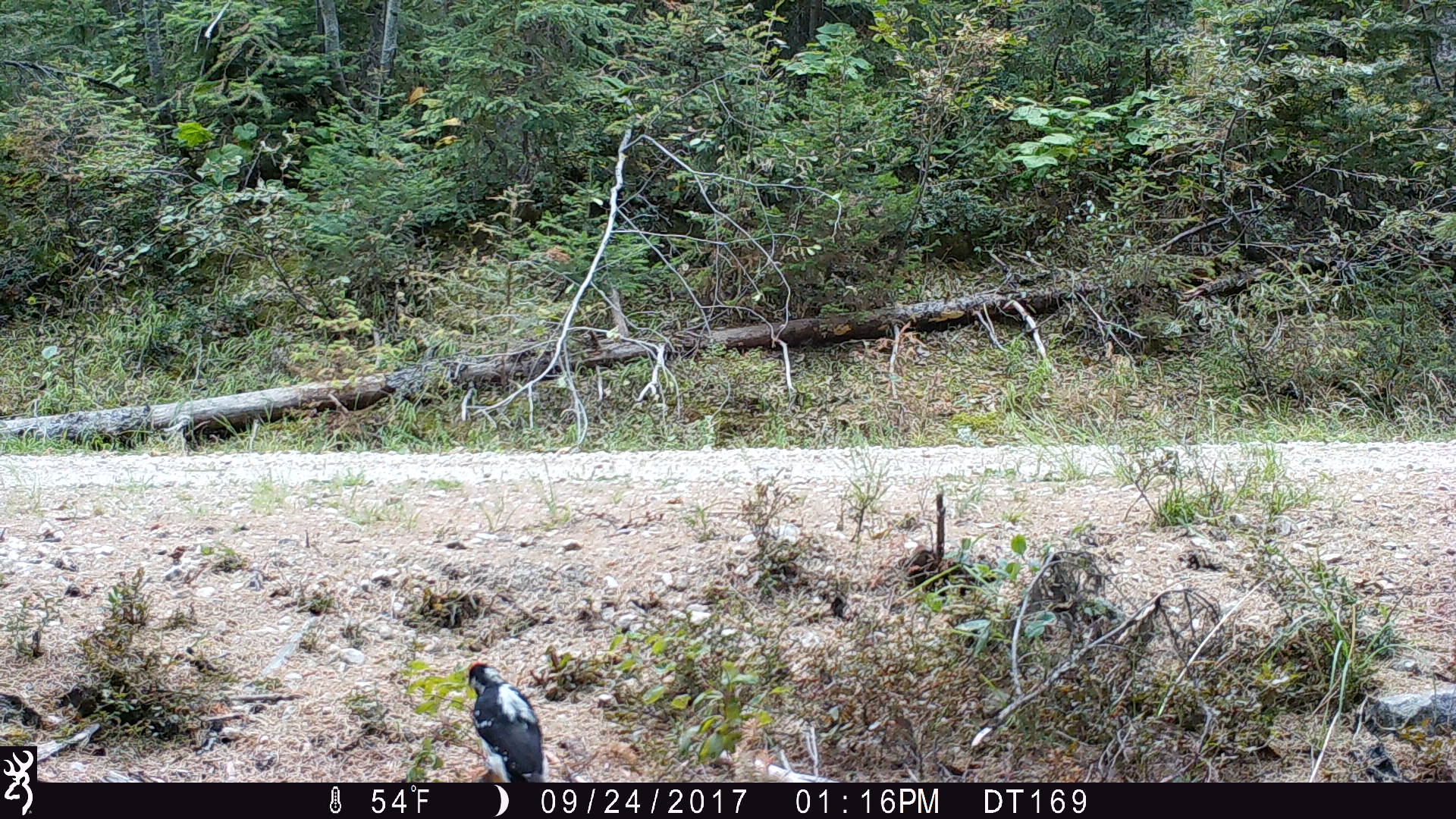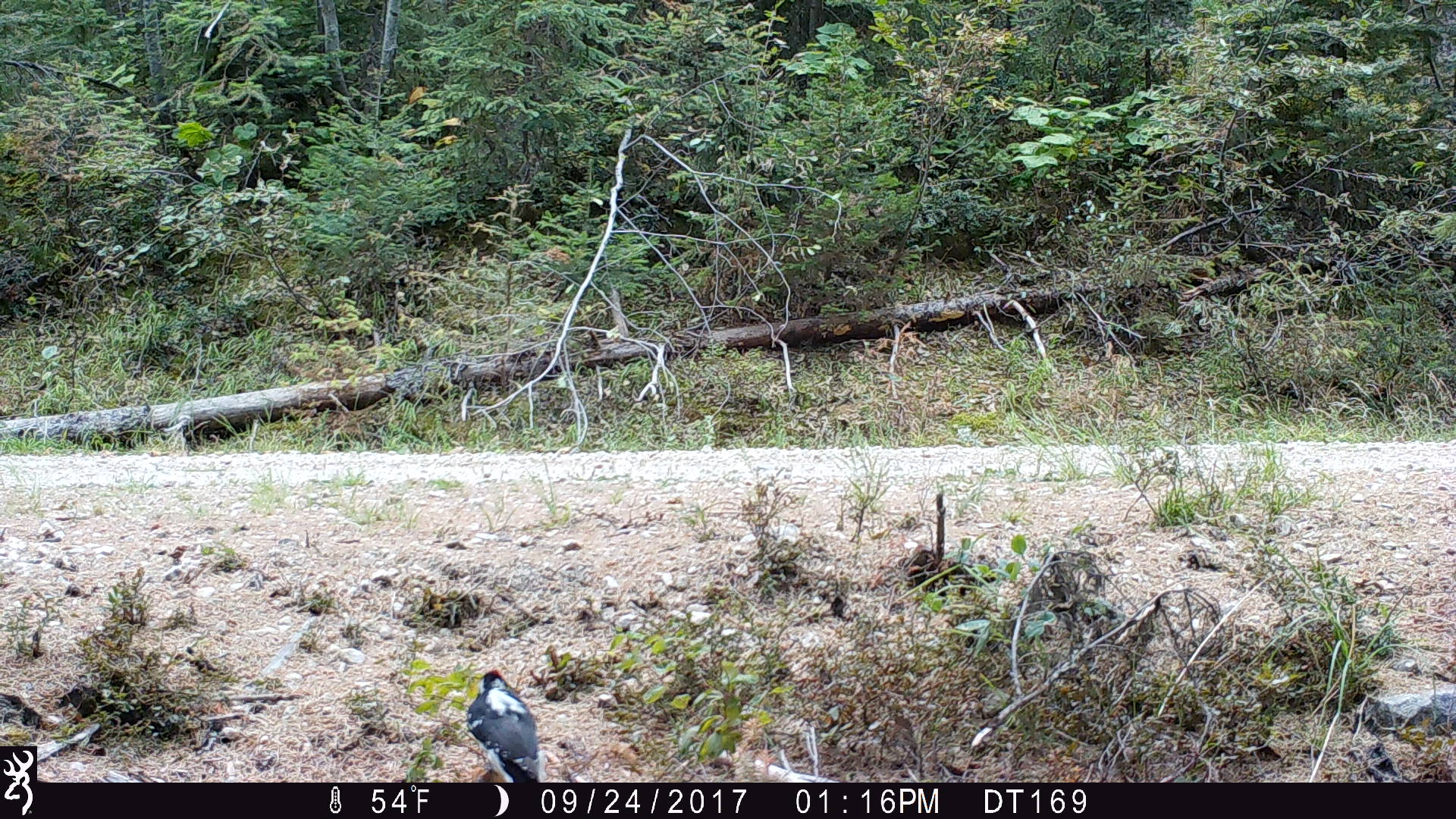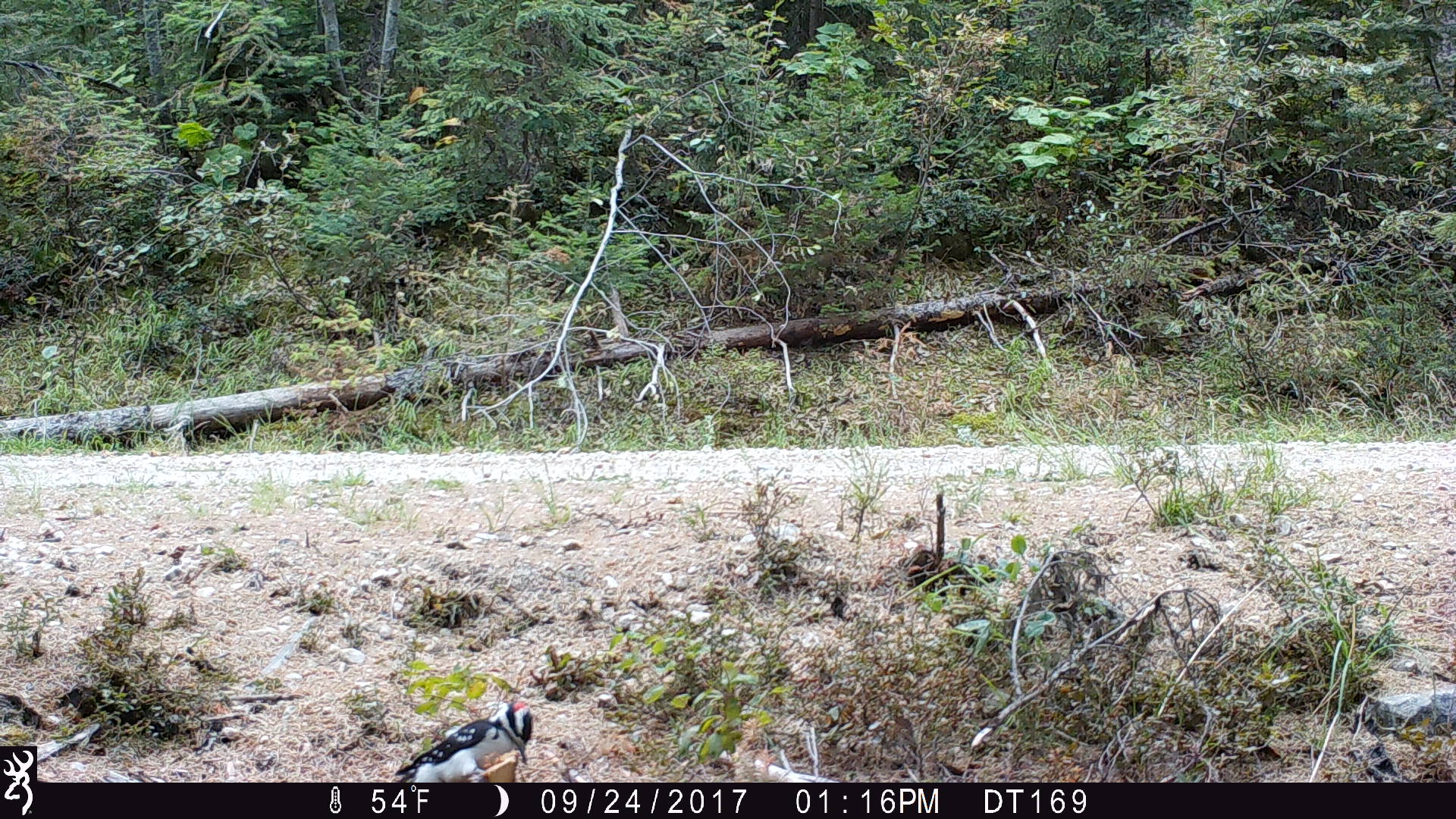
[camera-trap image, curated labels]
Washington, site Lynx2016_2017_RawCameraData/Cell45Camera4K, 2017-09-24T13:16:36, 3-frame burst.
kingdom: Animalia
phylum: Chordata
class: Aves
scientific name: Aves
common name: birds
Aves (birds). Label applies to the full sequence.